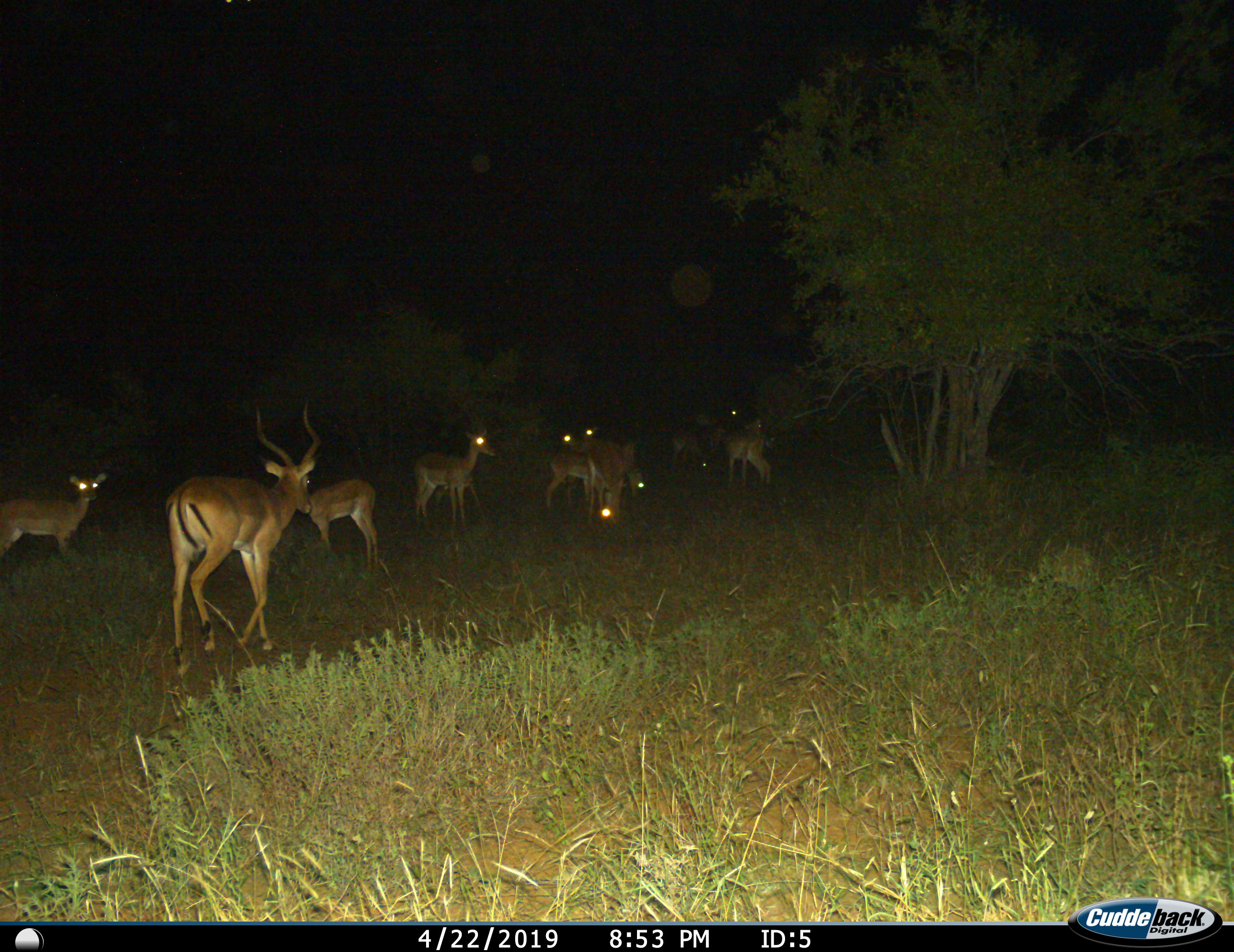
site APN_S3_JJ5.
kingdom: Animalia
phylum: Chordata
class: Mammalia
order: Artiodactyla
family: Bovidae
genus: Aepyceros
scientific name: Aepyceros melampus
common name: impala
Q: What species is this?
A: Impala (Aepyceros melampus).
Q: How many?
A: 11-50.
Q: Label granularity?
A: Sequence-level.